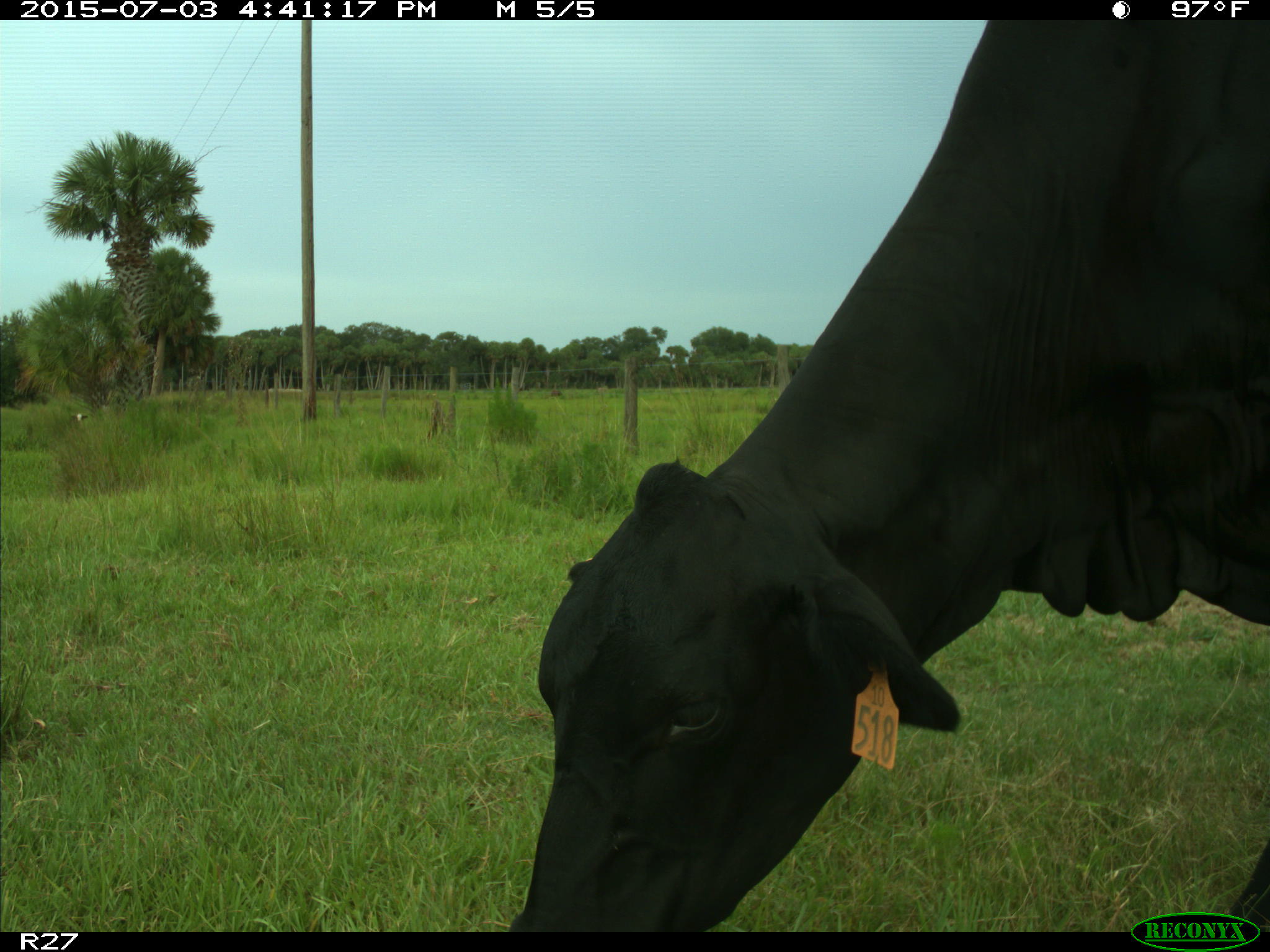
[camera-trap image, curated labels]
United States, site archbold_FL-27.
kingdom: Animalia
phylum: Chordata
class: Mammalia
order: Artiodactyla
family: Bovidae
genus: Bos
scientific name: Bos taurus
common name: domestic cow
Bos taurus (domestic cow).